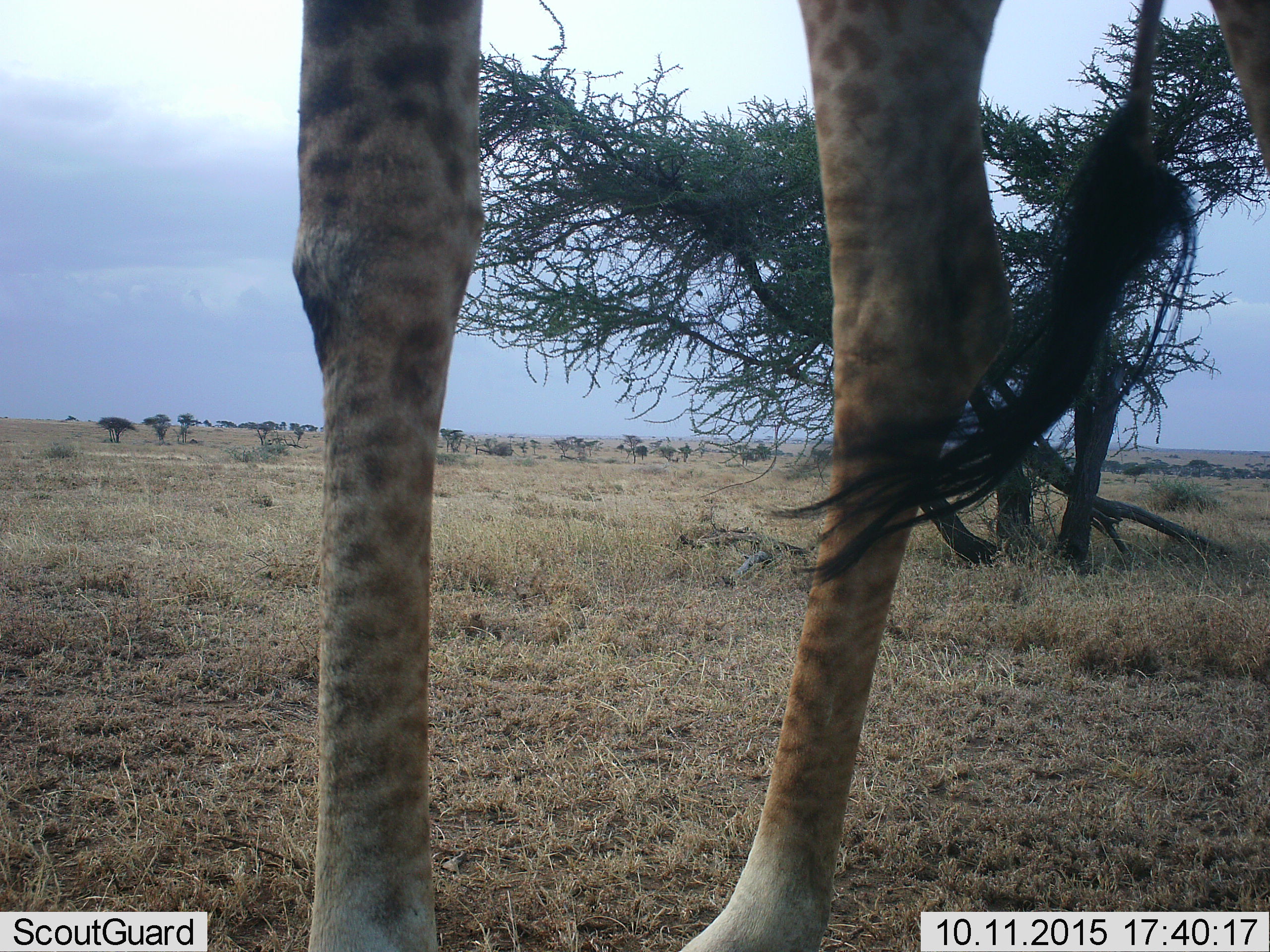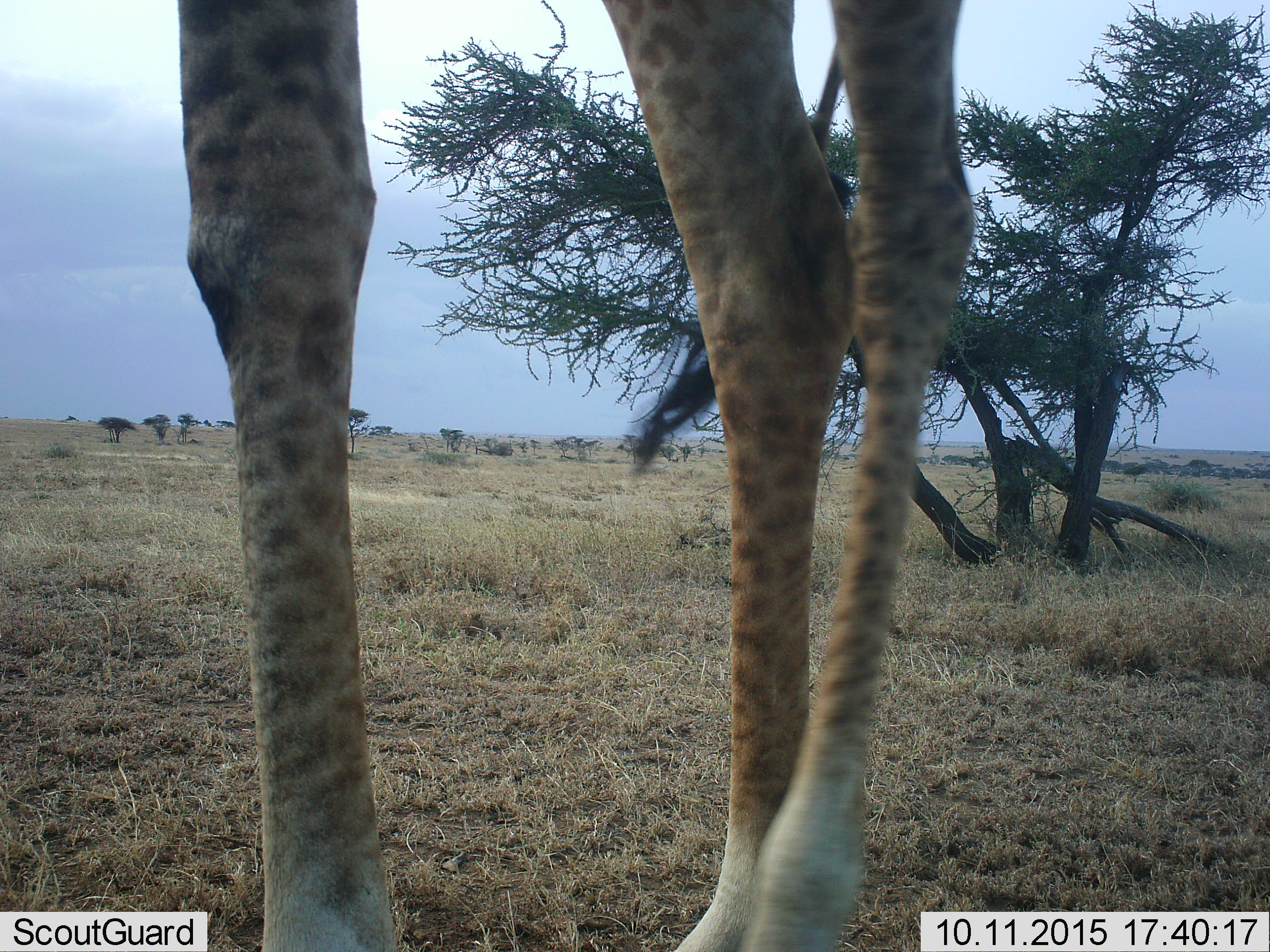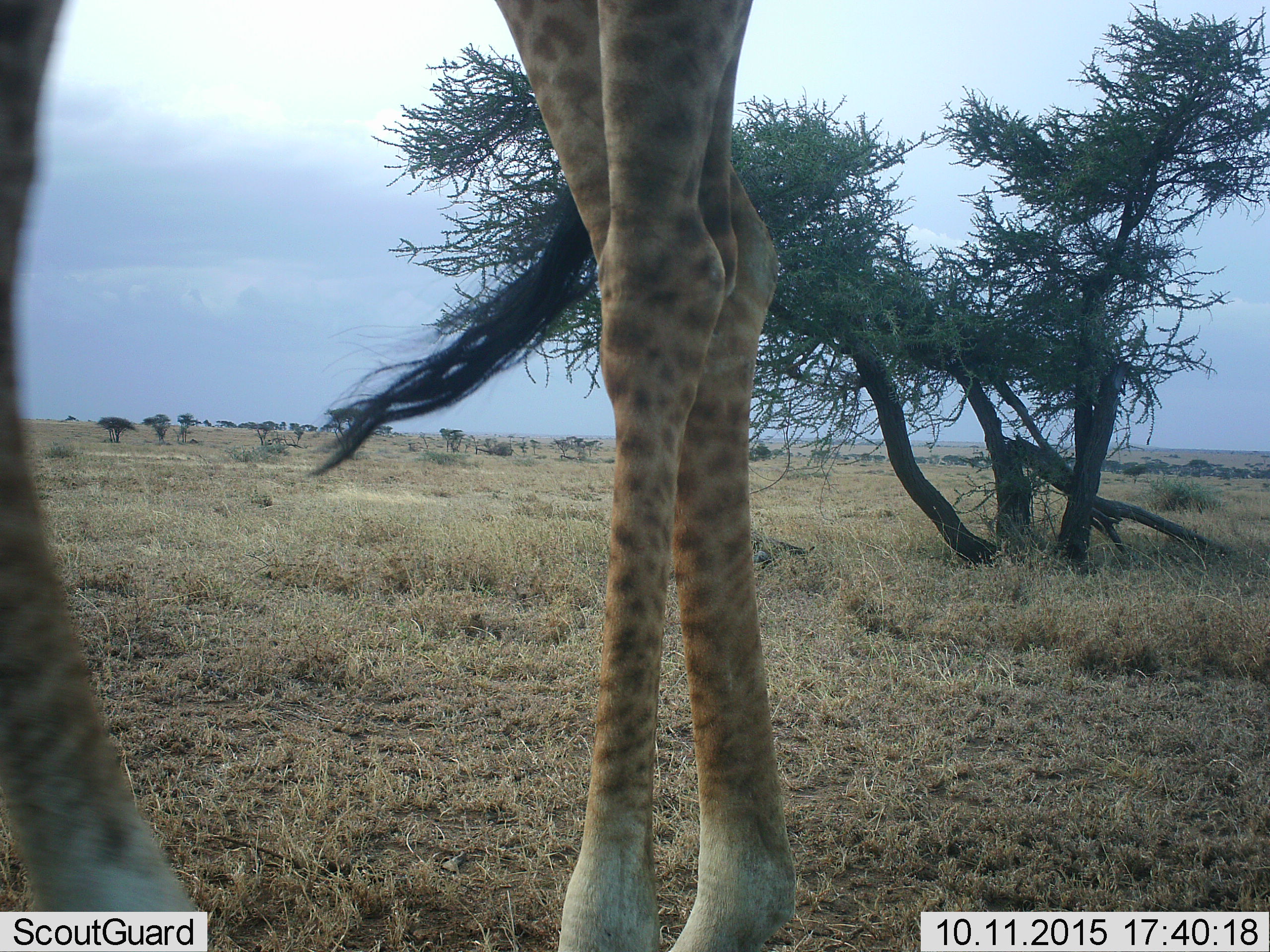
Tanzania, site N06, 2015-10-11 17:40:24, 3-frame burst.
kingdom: Animalia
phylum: Chordata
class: Mammalia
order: Artiodactyla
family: Giraffidae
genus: Giraffa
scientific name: Giraffa camelopardalis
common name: giraffe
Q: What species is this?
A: Giraffe (Giraffa camelopardalis).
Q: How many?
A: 1.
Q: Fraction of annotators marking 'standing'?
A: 75%.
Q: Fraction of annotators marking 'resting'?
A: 0%.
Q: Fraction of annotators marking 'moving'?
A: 38%.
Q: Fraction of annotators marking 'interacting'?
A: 0%.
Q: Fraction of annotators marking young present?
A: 0%.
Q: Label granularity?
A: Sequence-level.